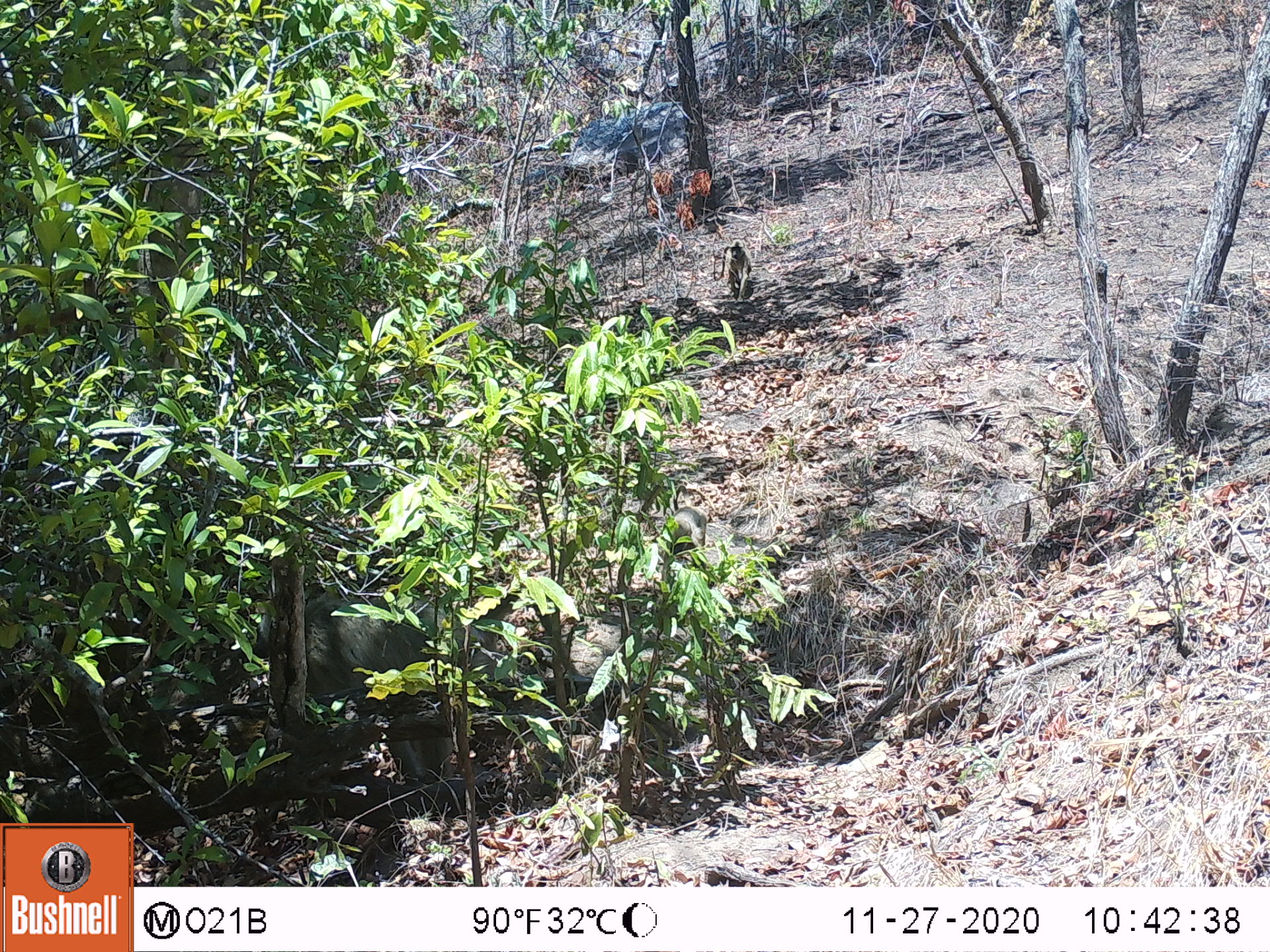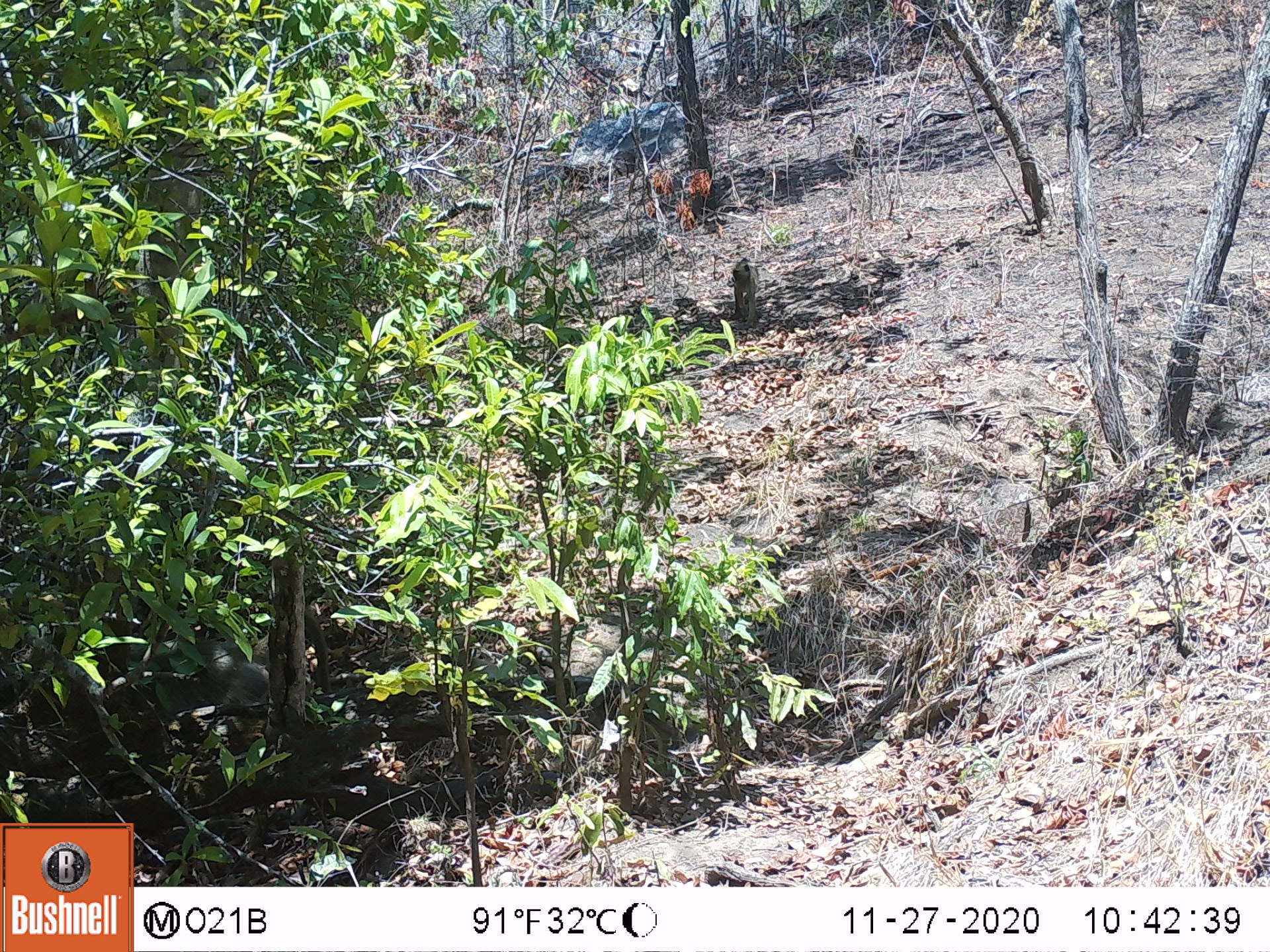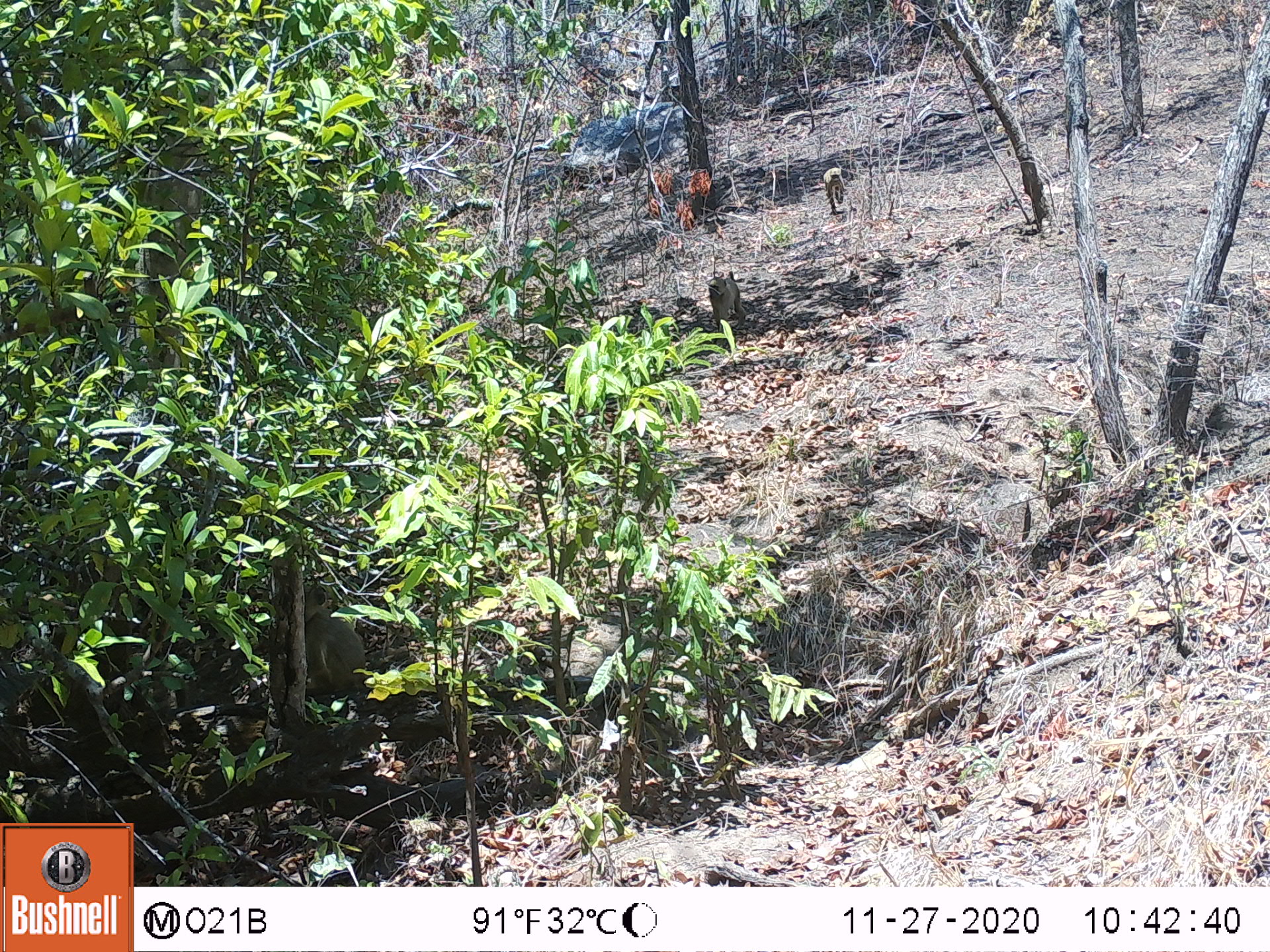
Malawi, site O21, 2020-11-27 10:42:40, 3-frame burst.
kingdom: Animalia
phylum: Chordata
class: Mammalia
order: Primates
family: Cercopithecidae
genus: Papio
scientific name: Papio cynocephalus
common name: yellow baboon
Yellow baboon (Papio cynocephalus), count 2.